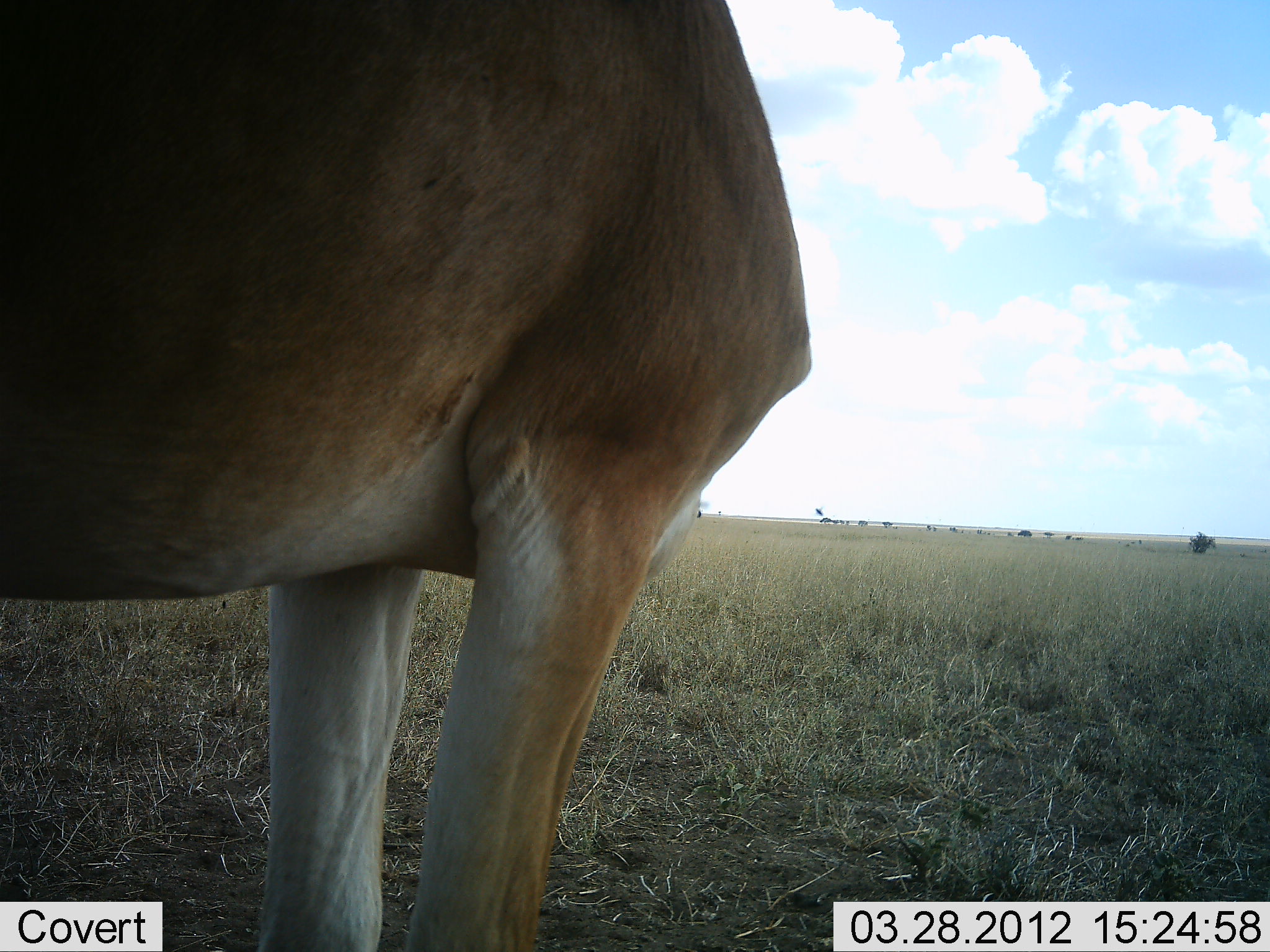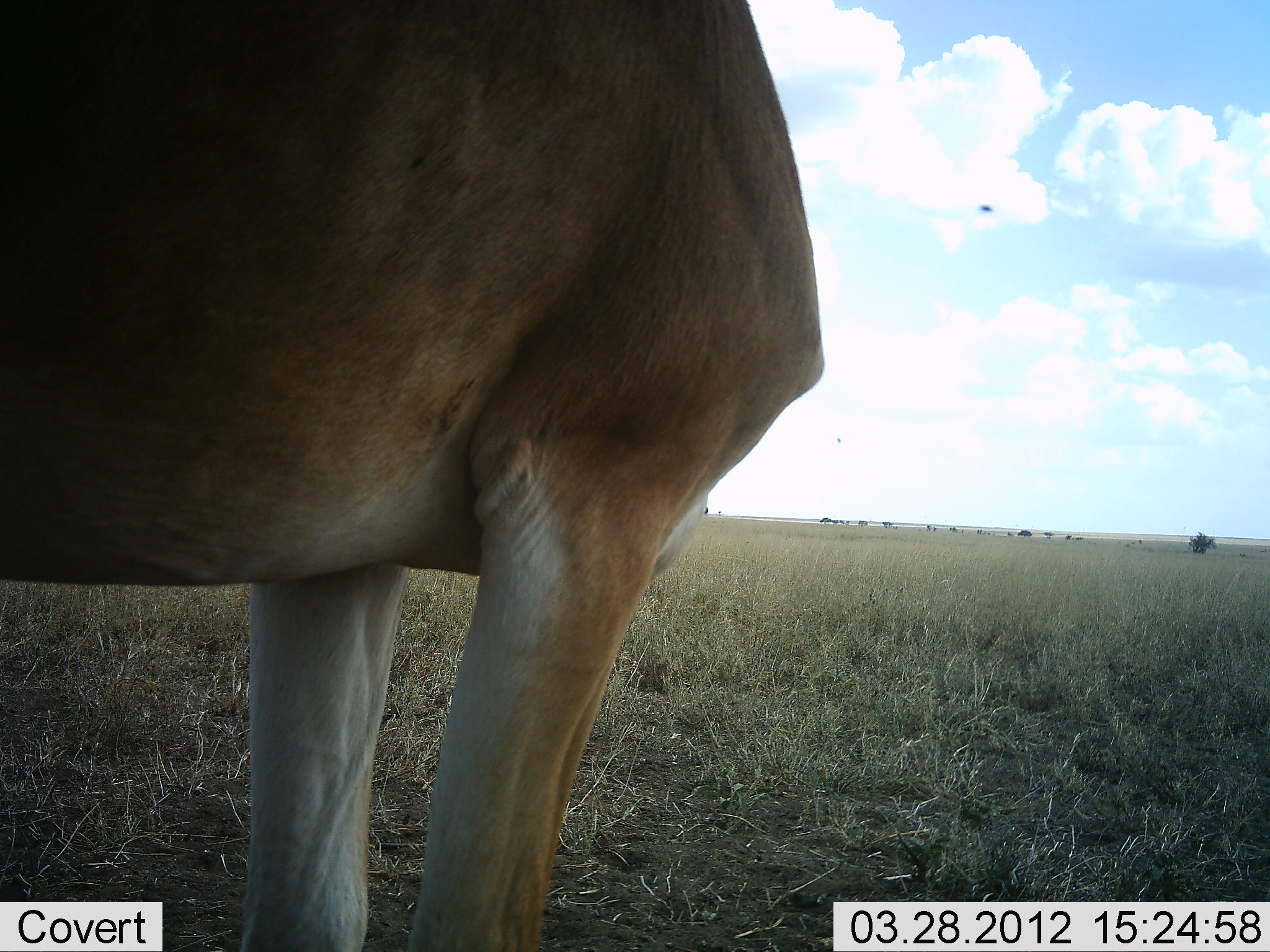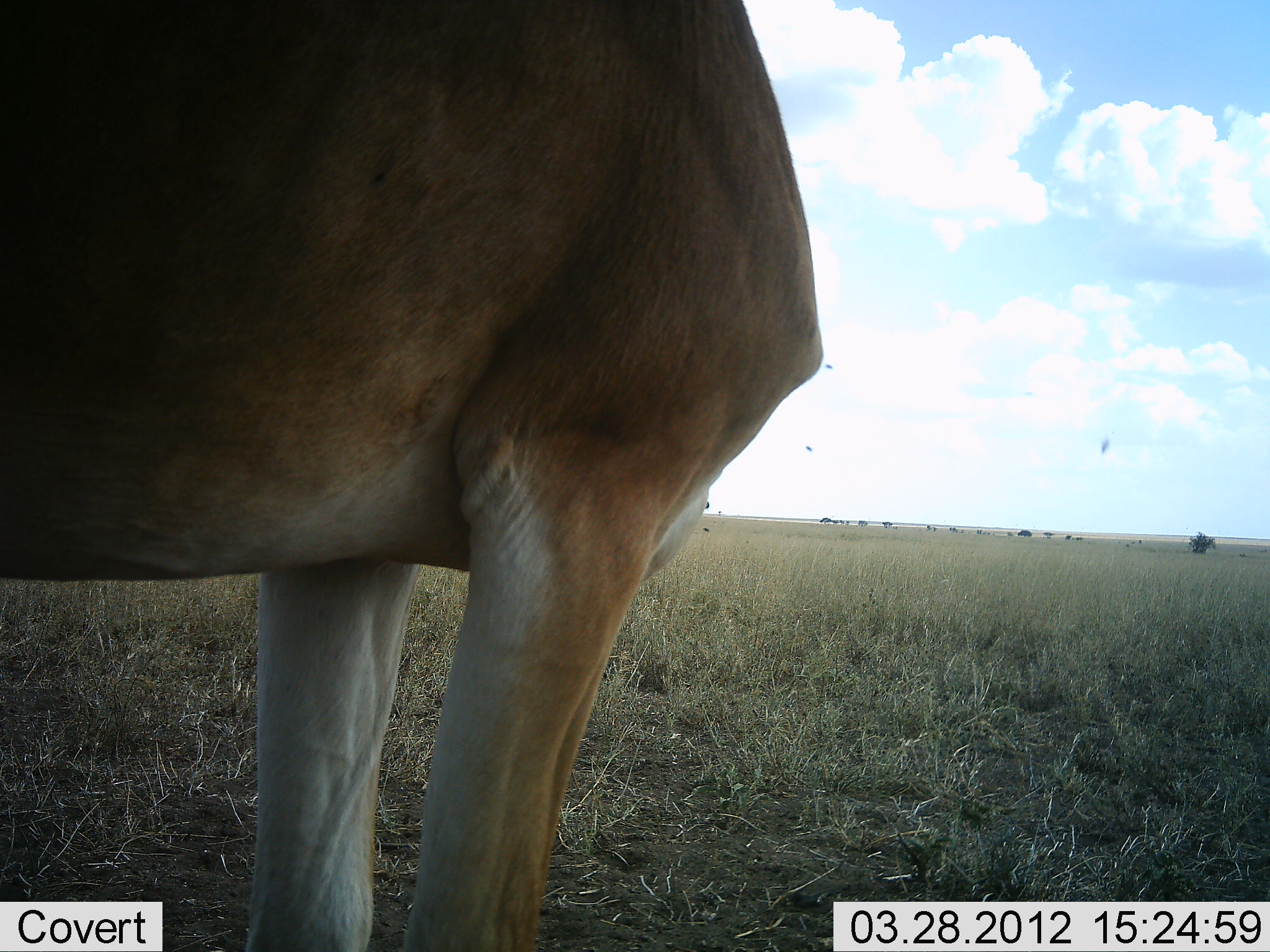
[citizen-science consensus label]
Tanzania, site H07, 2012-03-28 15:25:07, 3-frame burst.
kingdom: Animalia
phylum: Chordata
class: Mammalia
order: Artiodactyla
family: Bovidae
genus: Alcelaphus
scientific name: Alcelaphus buselaphus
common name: hartebeest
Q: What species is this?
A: Hartebeest (Alcelaphus buselaphus).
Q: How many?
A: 1.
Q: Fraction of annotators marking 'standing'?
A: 94%.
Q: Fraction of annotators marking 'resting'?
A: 6%.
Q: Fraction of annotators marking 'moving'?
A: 0%.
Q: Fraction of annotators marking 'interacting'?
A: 0%.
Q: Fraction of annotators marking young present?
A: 0%.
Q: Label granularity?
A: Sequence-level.